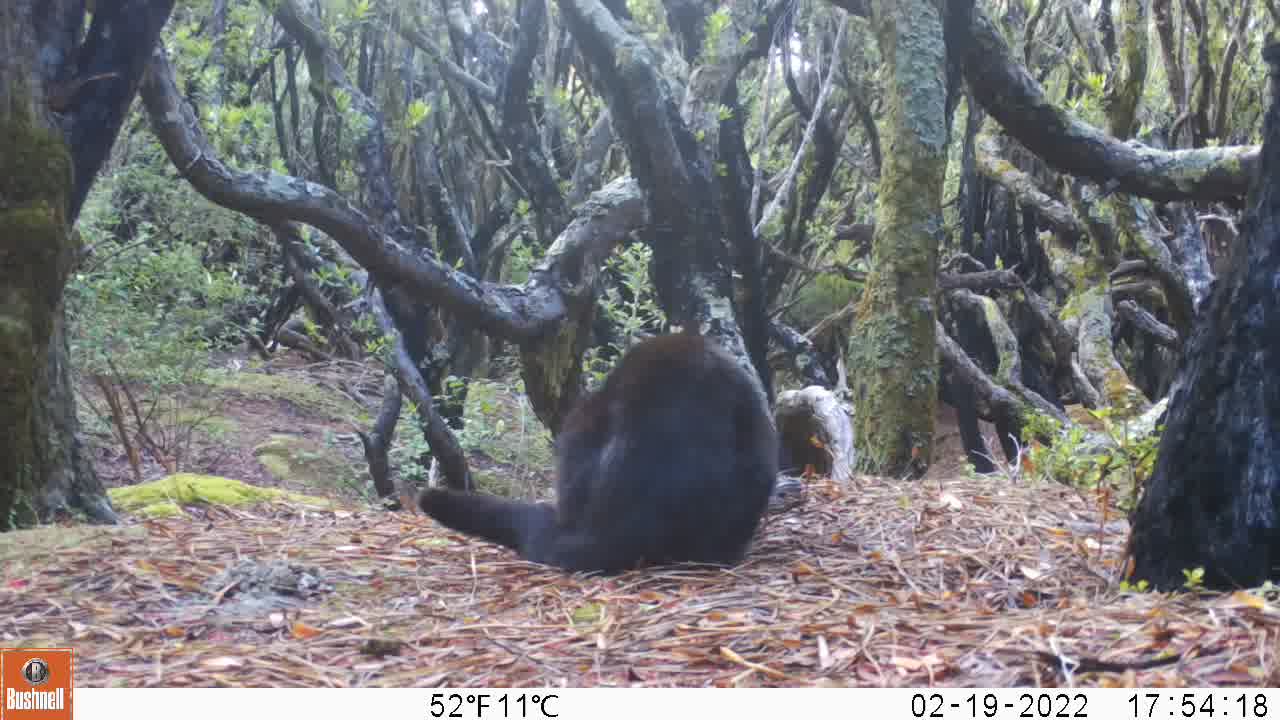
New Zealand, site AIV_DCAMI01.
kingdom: Animalia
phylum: Chordata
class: Mammalia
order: Carnivora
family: Felidae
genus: Felis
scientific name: Felis catus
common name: domestic cat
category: cat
Cat (domestic cat) (Felis catus).